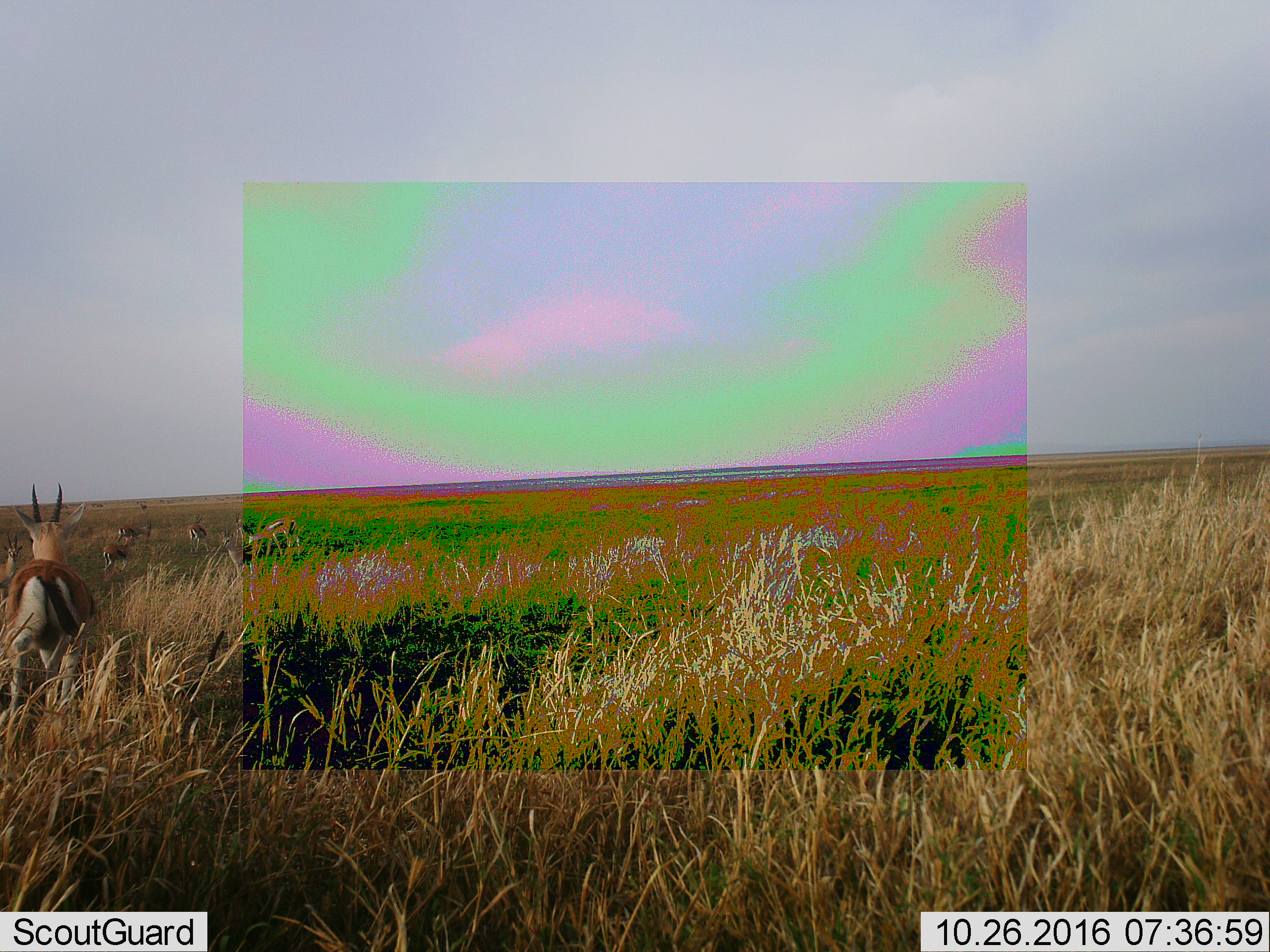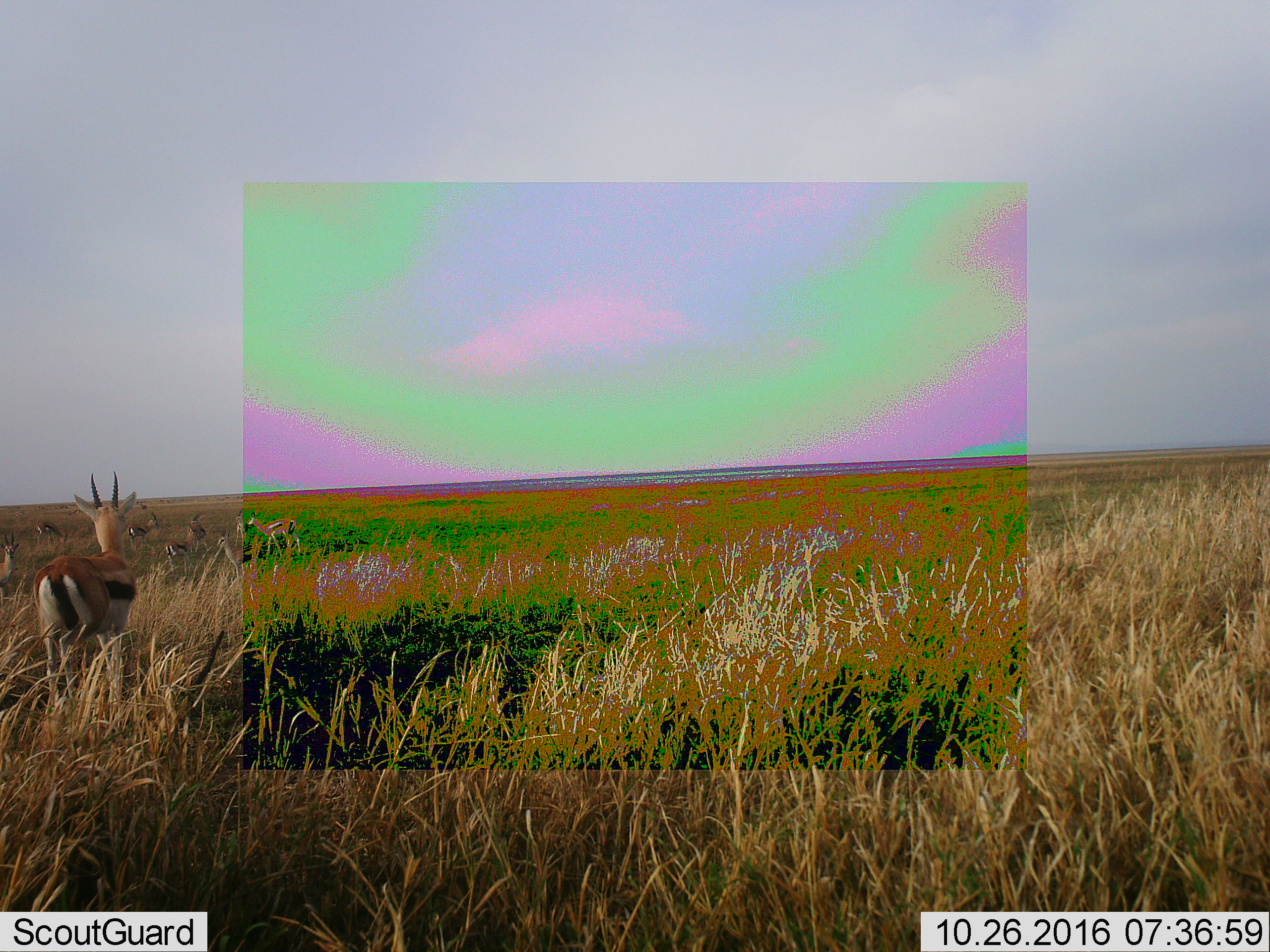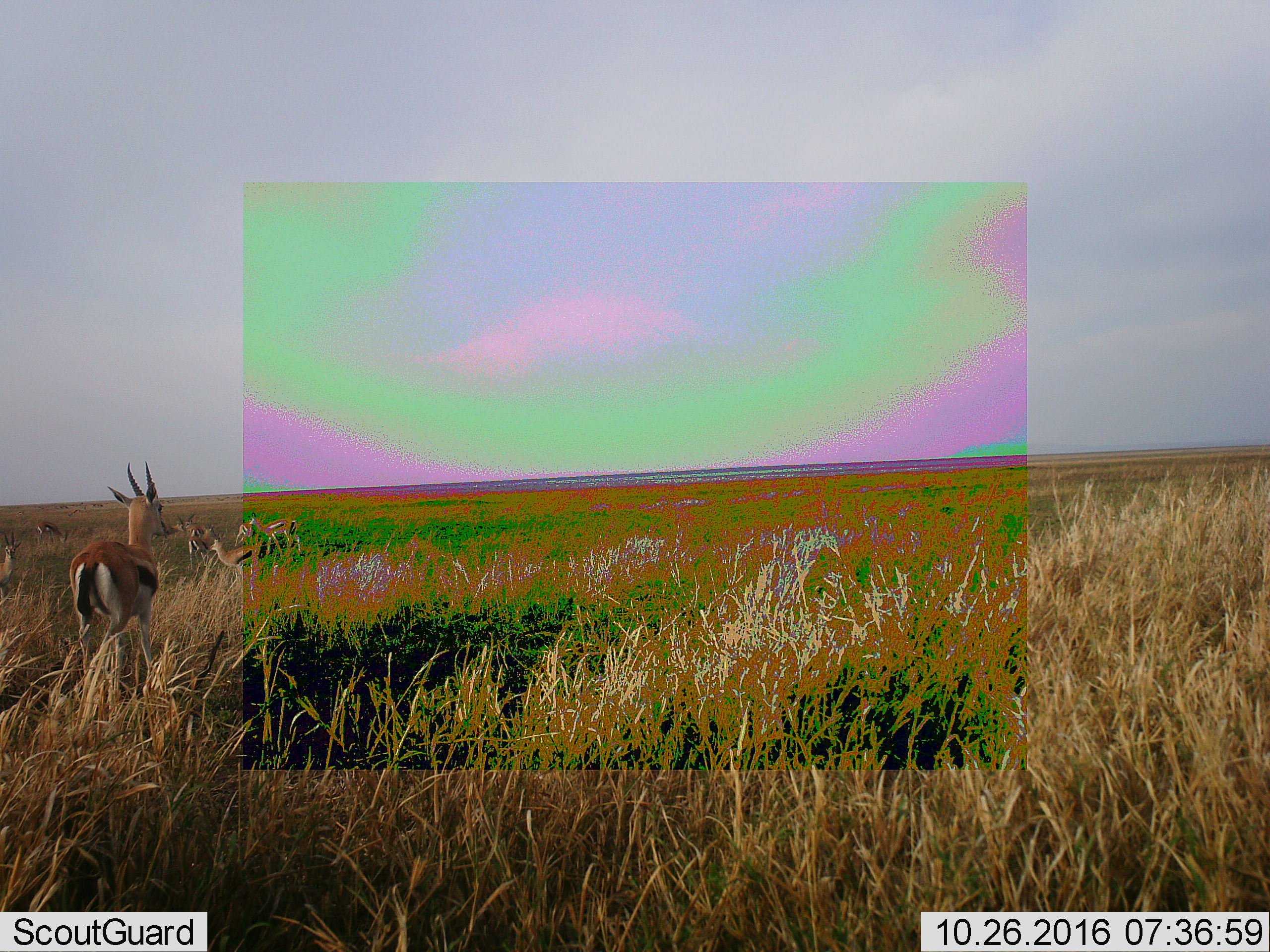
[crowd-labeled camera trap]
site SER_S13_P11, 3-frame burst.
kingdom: Animalia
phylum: Chordata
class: Mammalia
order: Artiodactyla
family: Bovidae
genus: Eudorcas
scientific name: Eudorcas thomsonii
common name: thomson's gazelle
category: gazellethomsons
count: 8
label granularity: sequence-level